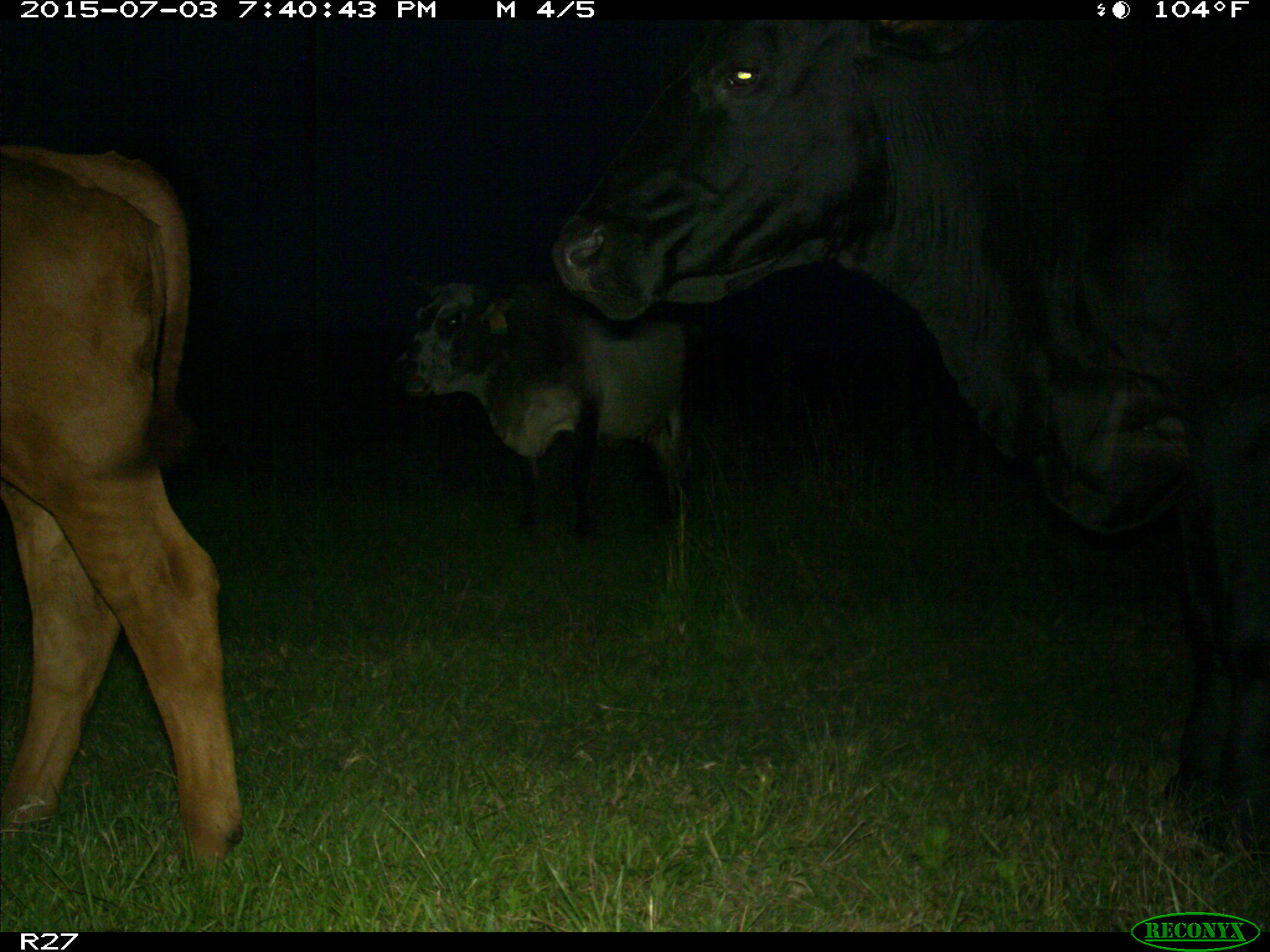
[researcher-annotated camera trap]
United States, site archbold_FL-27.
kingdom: Animalia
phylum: Chordata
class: Mammalia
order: Artiodactyla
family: Bovidae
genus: Bos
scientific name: Bos taurus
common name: domestic cow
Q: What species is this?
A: Bos taurus (domestic cow).